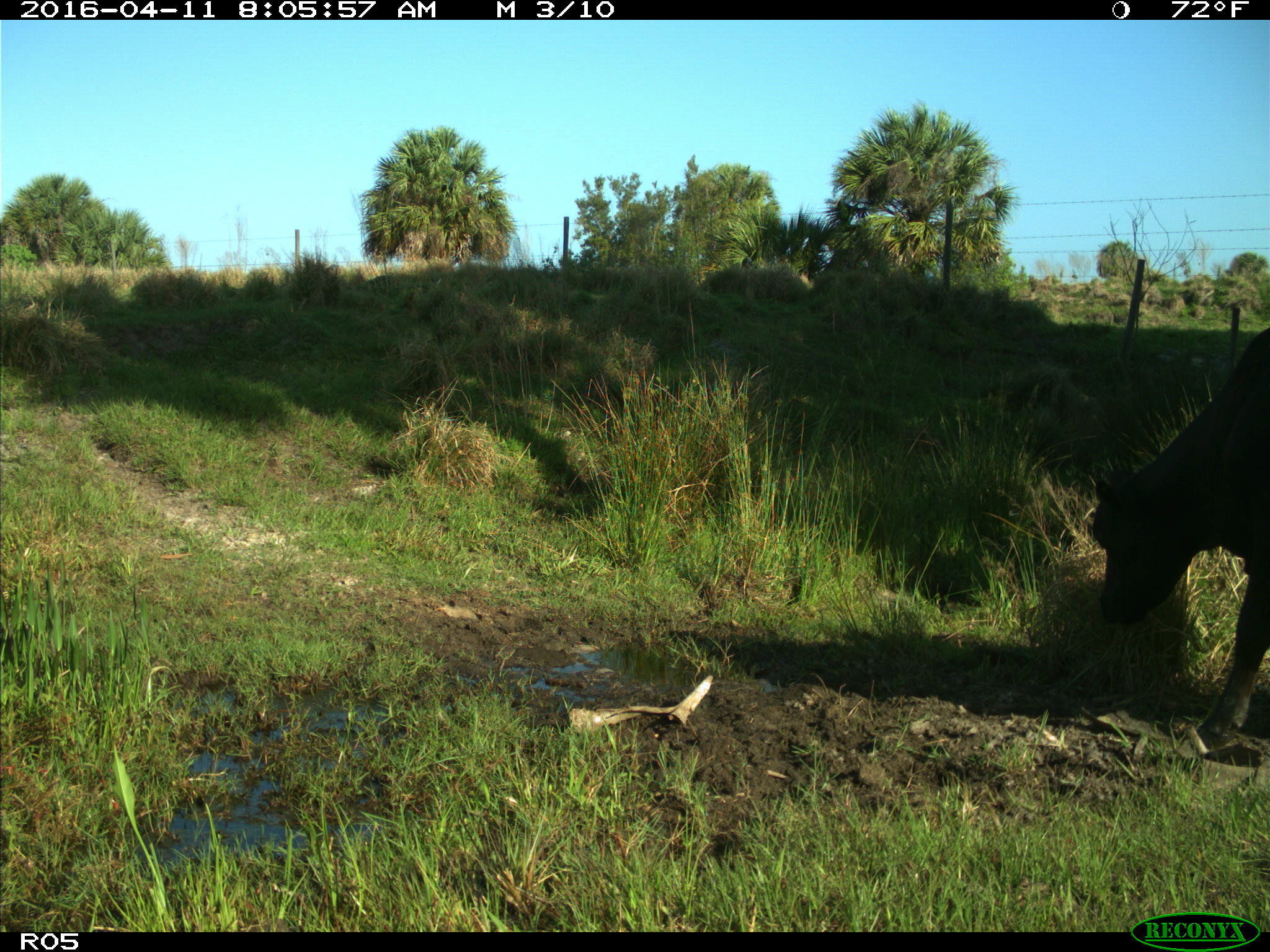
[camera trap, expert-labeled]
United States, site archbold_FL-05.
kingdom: Animalia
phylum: Chordata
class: Mammalia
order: Artiodactyla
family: Bovidae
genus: Bos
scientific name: Bos taurus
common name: domestic cow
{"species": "Bos taurus (domestic cow)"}